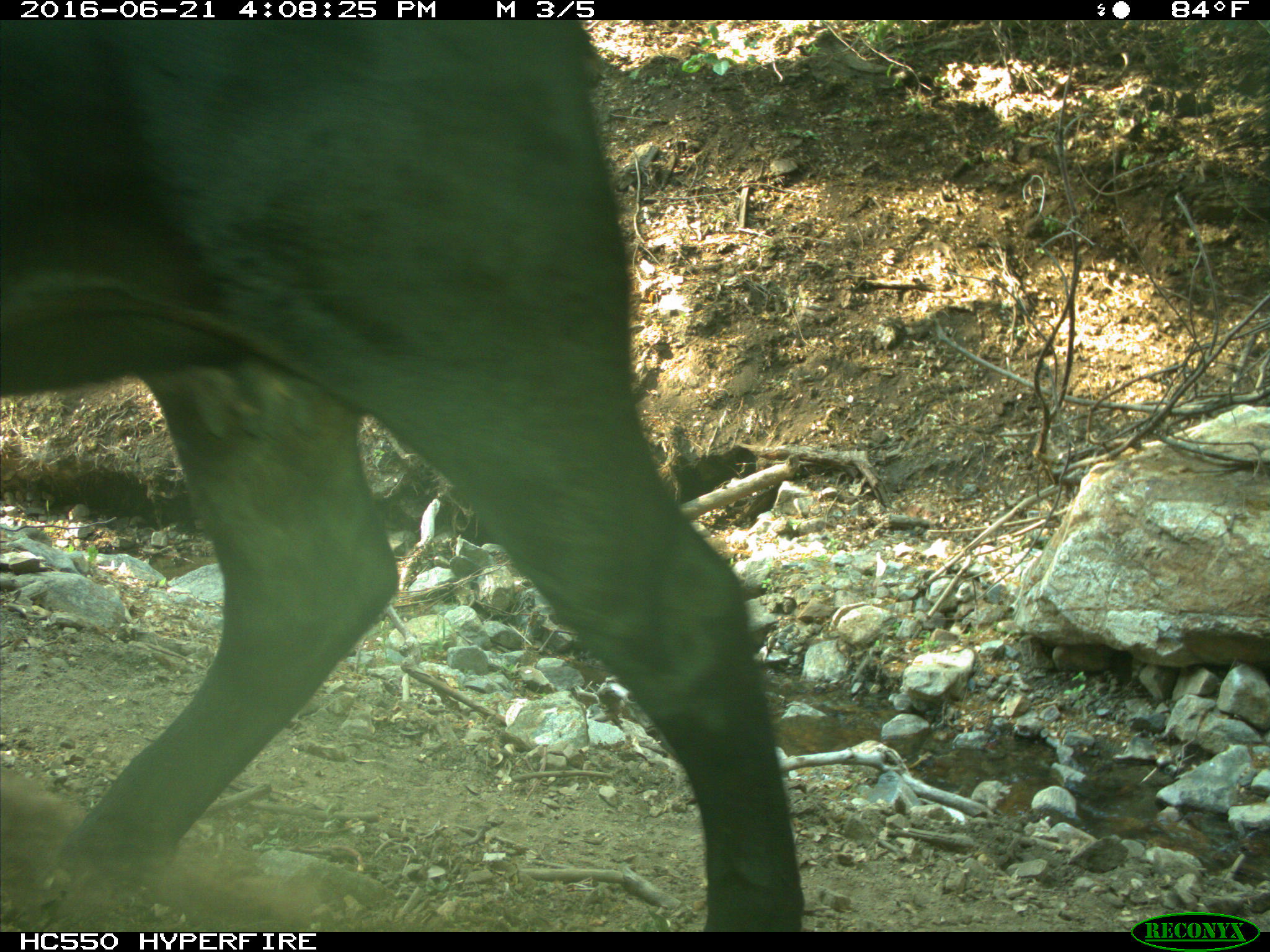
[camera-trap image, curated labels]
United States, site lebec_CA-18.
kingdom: Animalia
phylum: Chordata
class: Mammalia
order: Artiodactyla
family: Bovidae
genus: Bos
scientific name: Bos taurus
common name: domestic cow